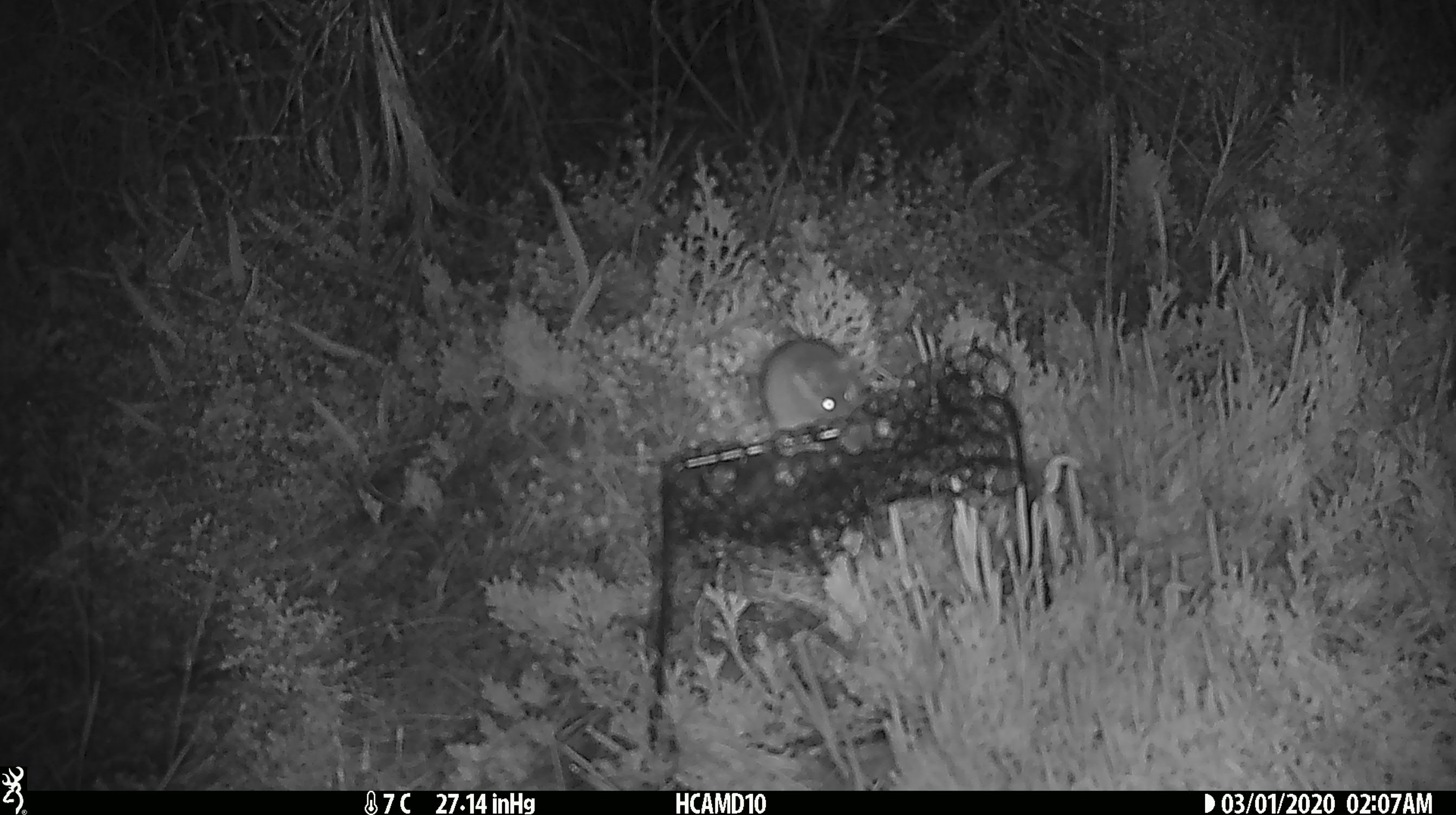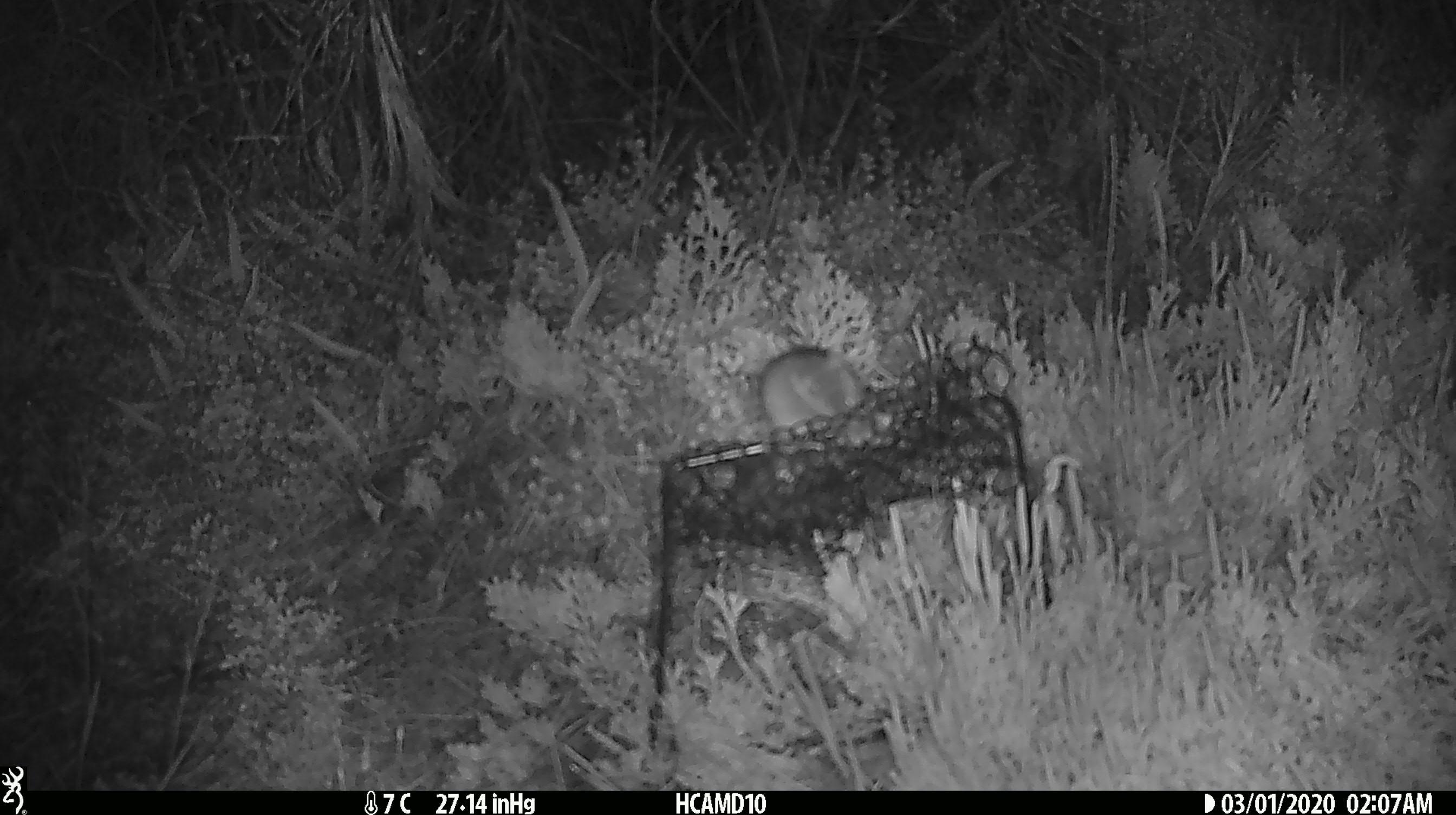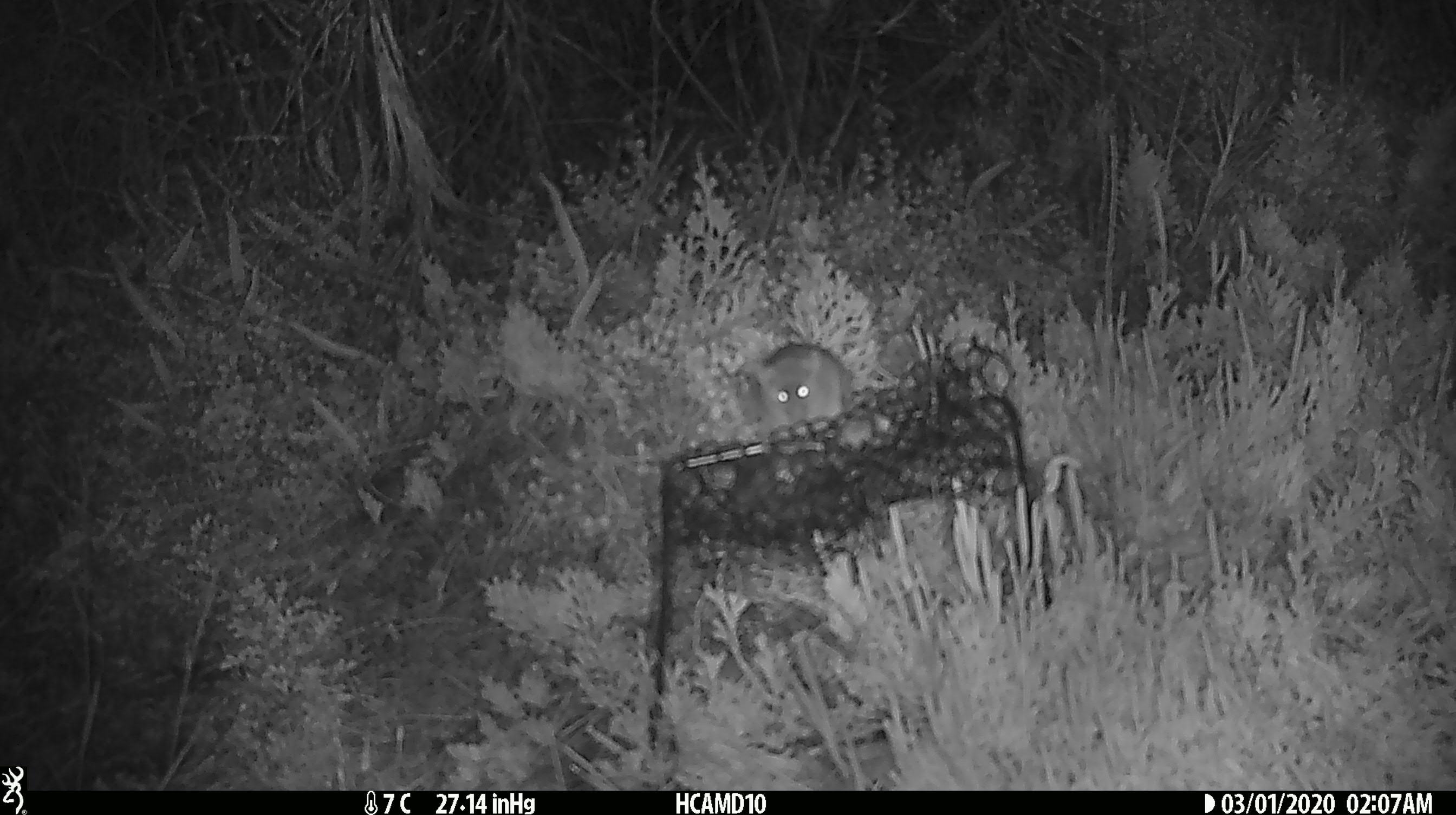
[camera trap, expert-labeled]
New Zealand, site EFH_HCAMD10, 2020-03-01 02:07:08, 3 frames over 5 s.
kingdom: Animalia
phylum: Chordata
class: Mammalia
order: Rodentia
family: Muridae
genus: Mus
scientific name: Mus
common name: mouse